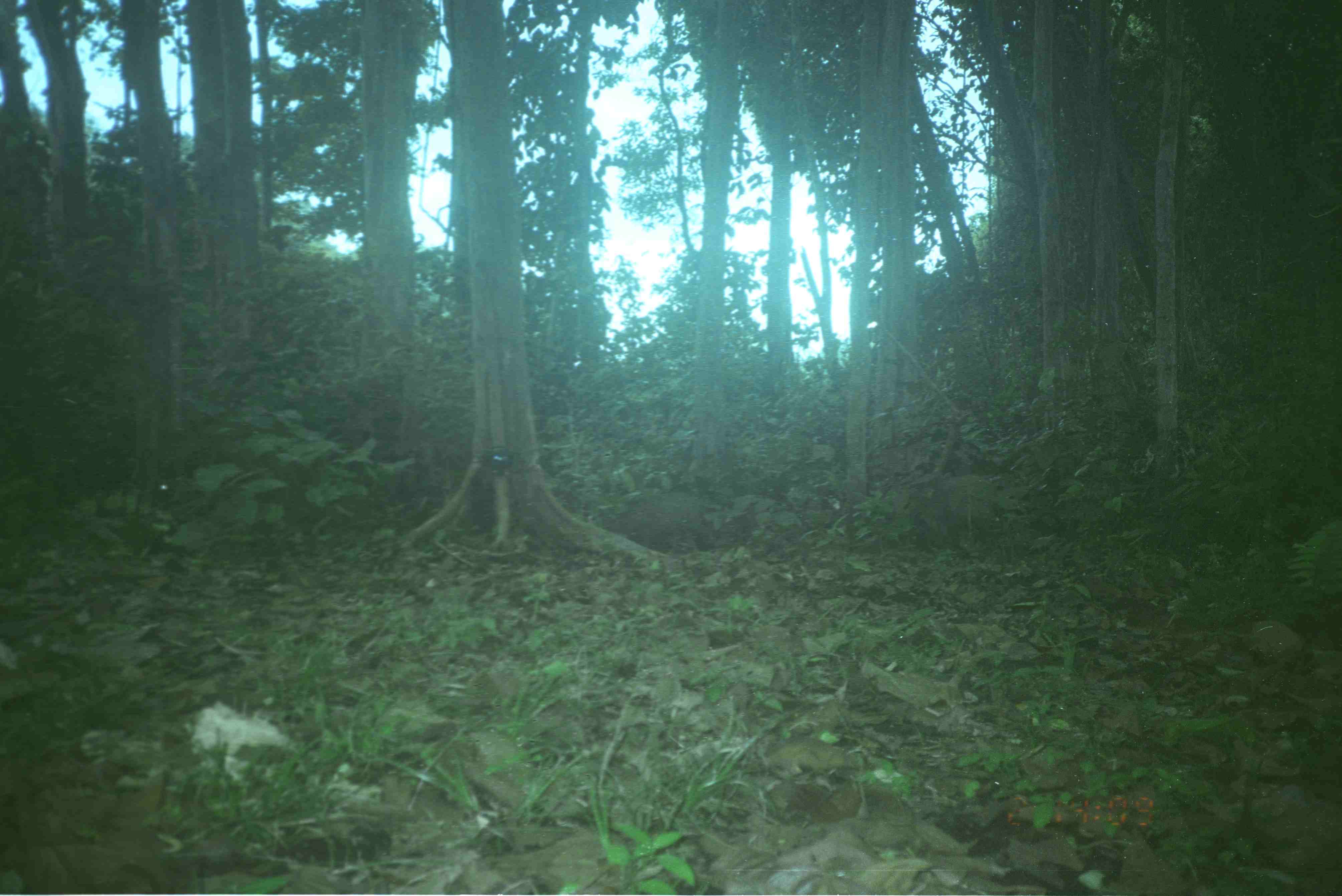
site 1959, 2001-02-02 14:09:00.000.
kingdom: Animalia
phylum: Chordata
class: Mammalia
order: Artiodactyla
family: Suidae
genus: Sus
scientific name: Sus scrofa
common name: wild boar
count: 2